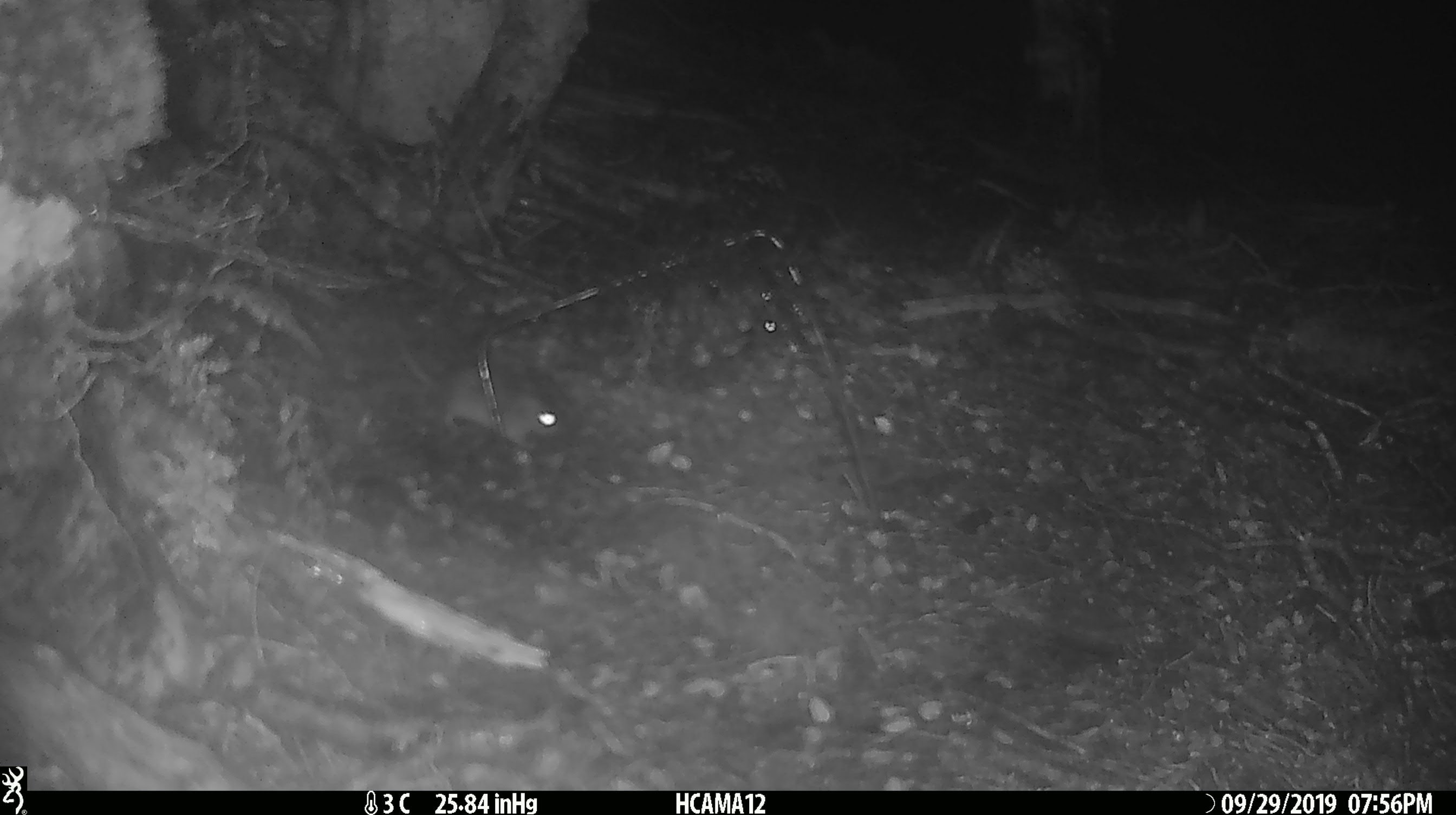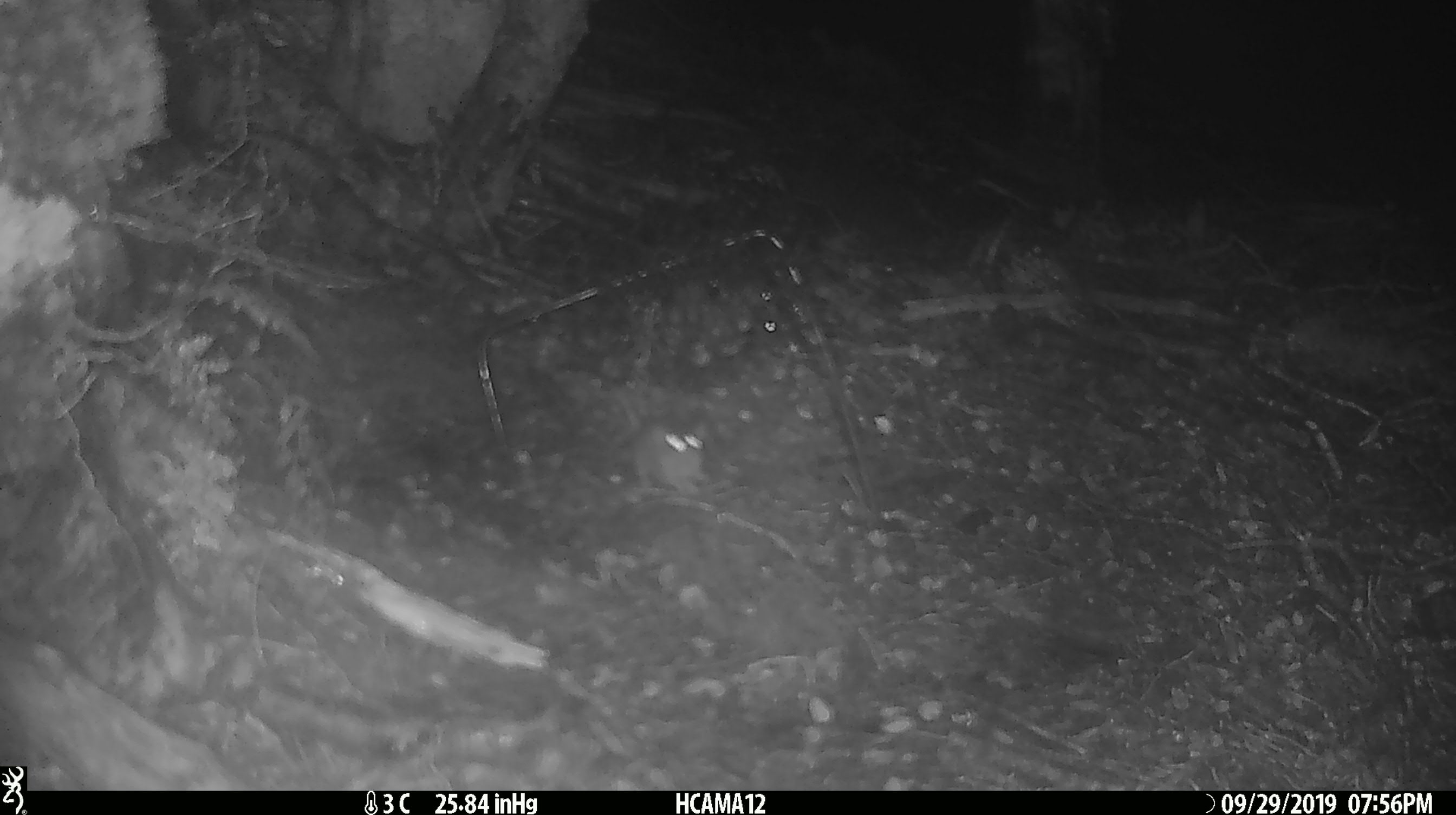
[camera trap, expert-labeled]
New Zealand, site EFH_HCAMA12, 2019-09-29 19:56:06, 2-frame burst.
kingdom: Animalia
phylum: Chordata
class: Mammalia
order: Rodentia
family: Muridae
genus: Mus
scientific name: Mus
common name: mouse